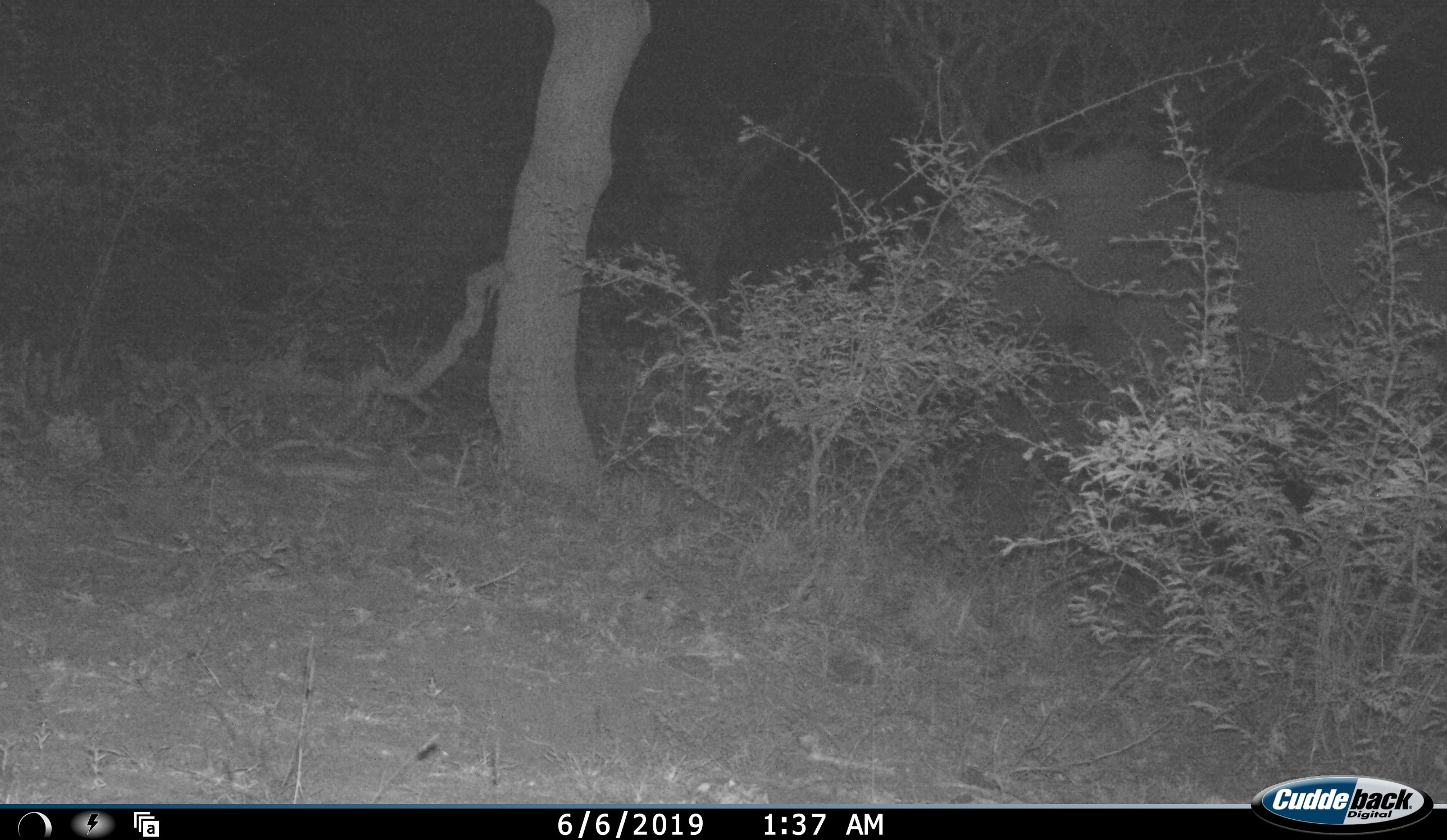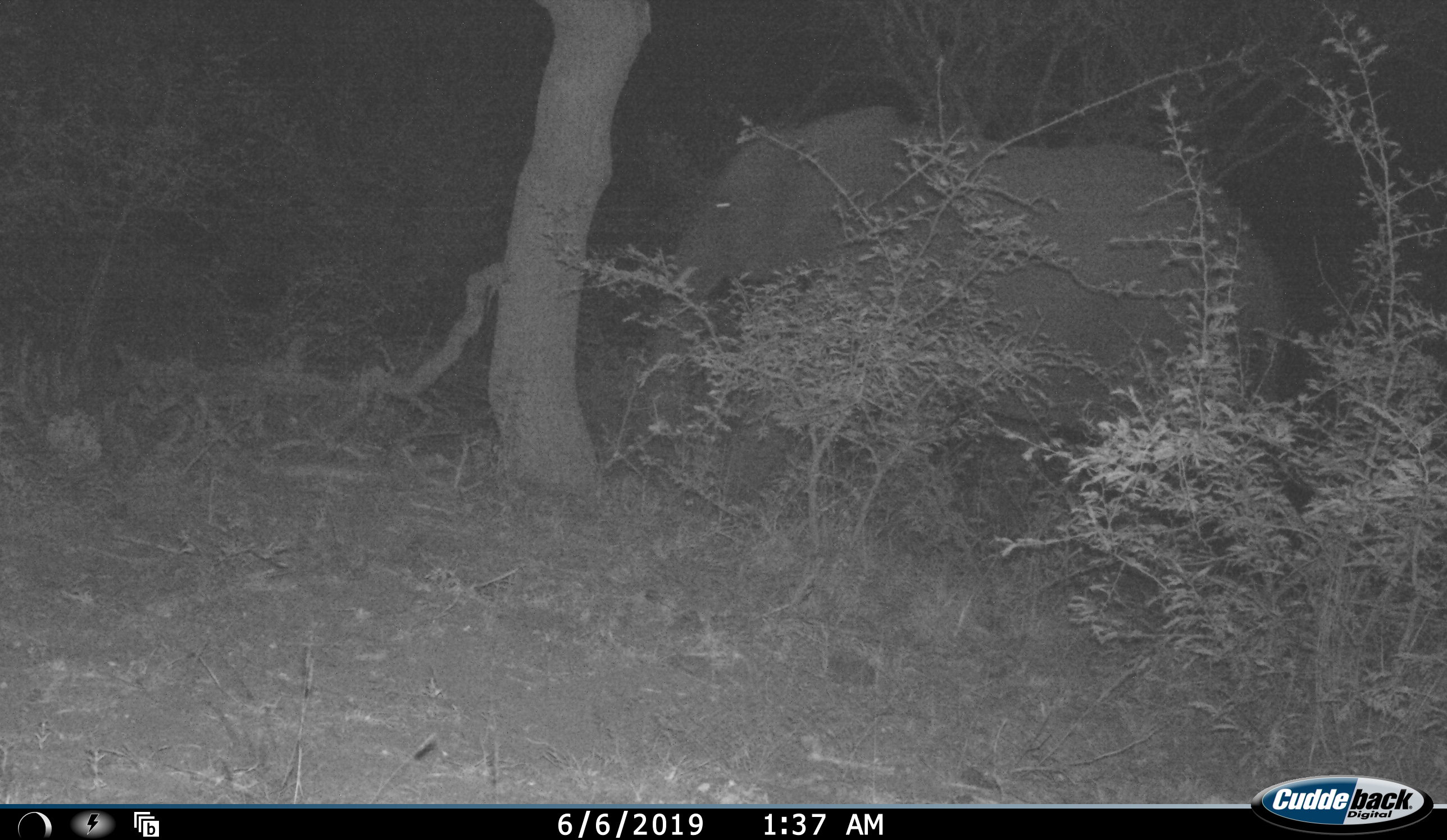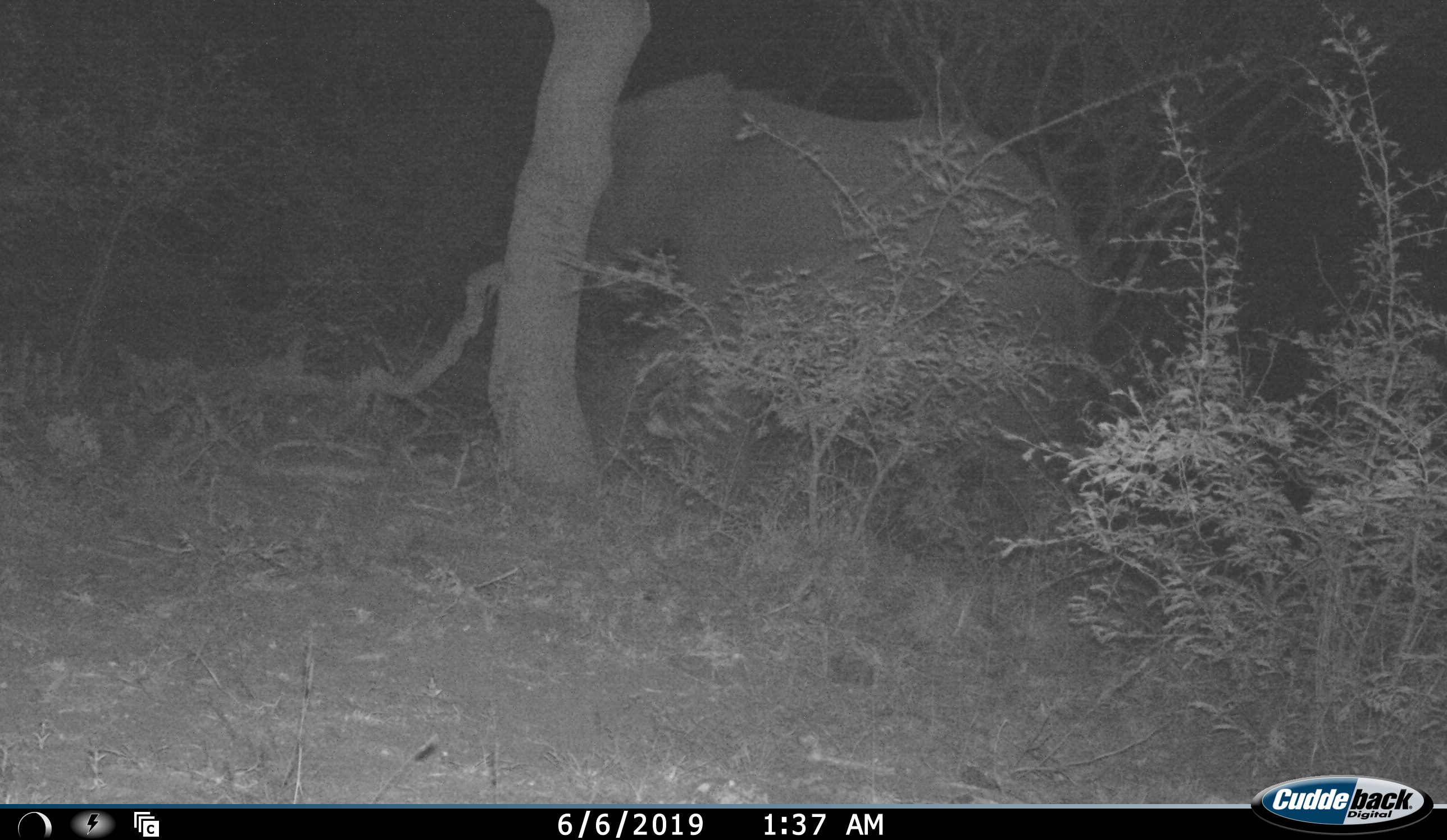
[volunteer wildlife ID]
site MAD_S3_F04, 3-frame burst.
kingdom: Animalia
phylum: Chordata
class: Mammalia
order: Proboscidea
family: Elephantidae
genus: Loxodonta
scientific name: Loxodonta africana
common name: african bush elephant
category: elephant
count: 1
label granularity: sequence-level